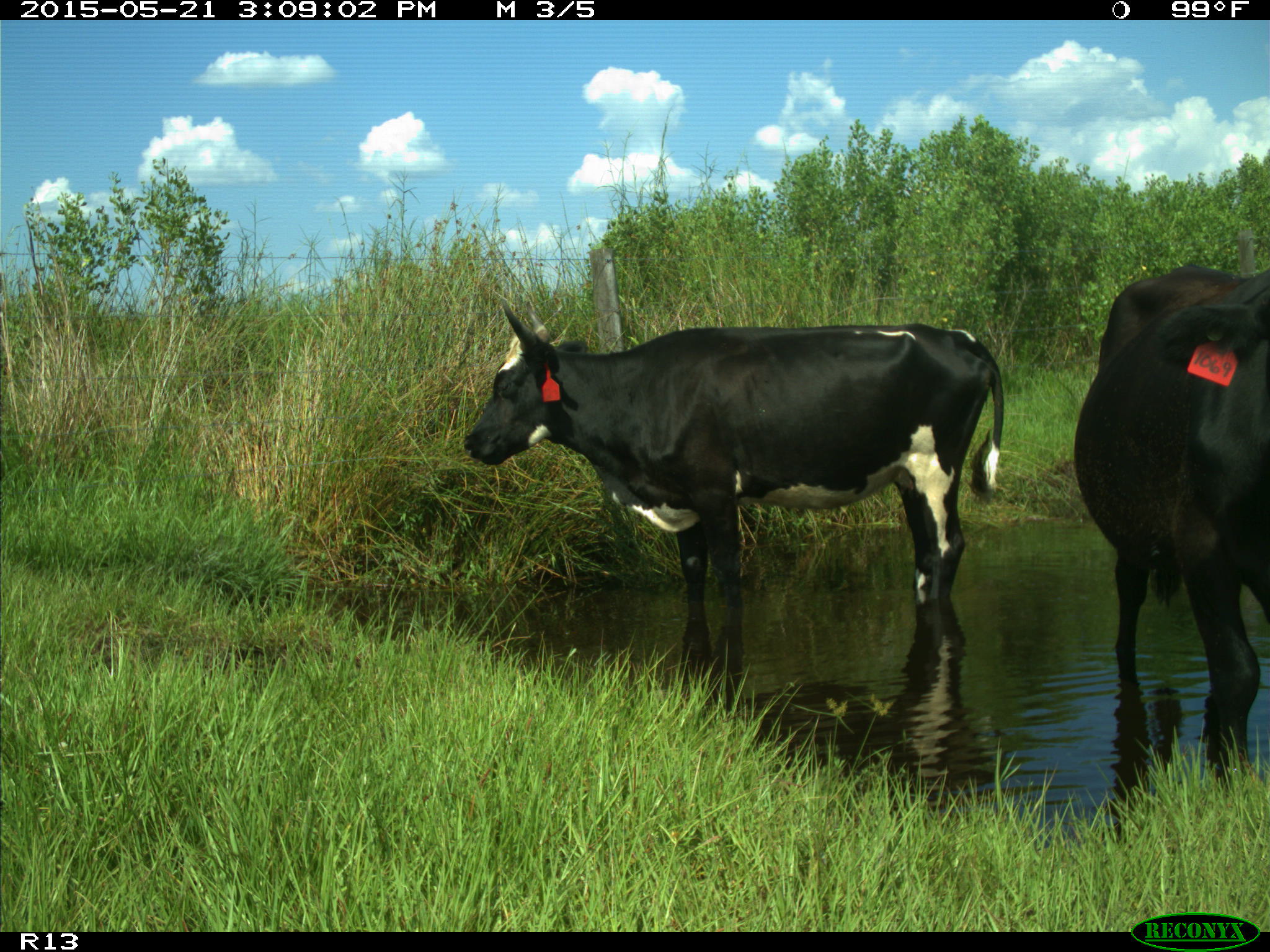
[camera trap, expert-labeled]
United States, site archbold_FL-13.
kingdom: Animalia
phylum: Chordata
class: Mammalia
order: Artiodactyla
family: Bovidae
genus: Bos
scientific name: Bos taurus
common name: domestic cow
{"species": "Bos taurus (domestic cow)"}